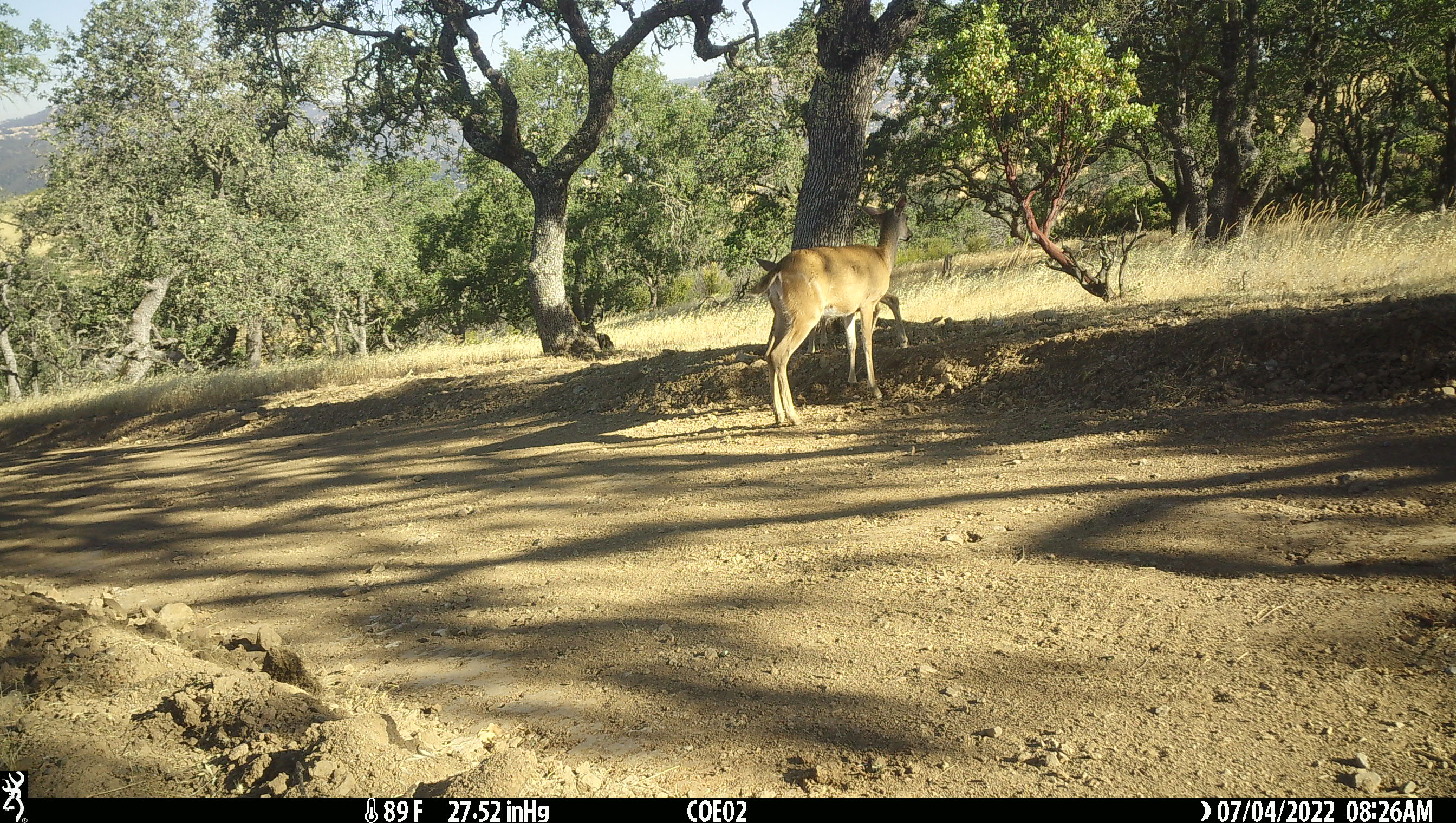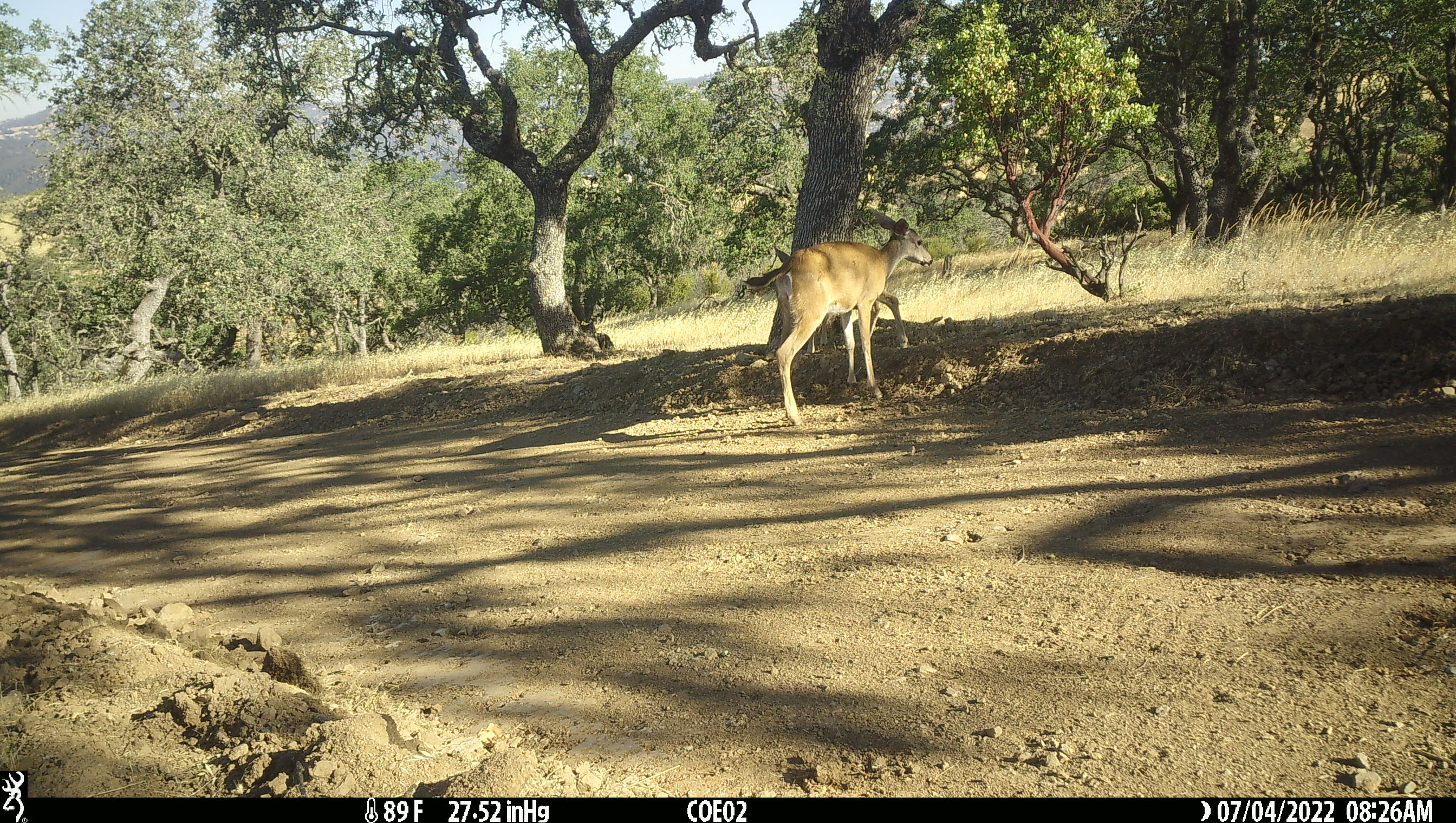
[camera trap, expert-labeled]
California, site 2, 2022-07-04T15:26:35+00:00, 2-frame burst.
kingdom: Animalia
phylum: Chordata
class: Mammalia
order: Artiodactyla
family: Cervidae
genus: Odocoileus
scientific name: Odocoileus hemionus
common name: mule deer